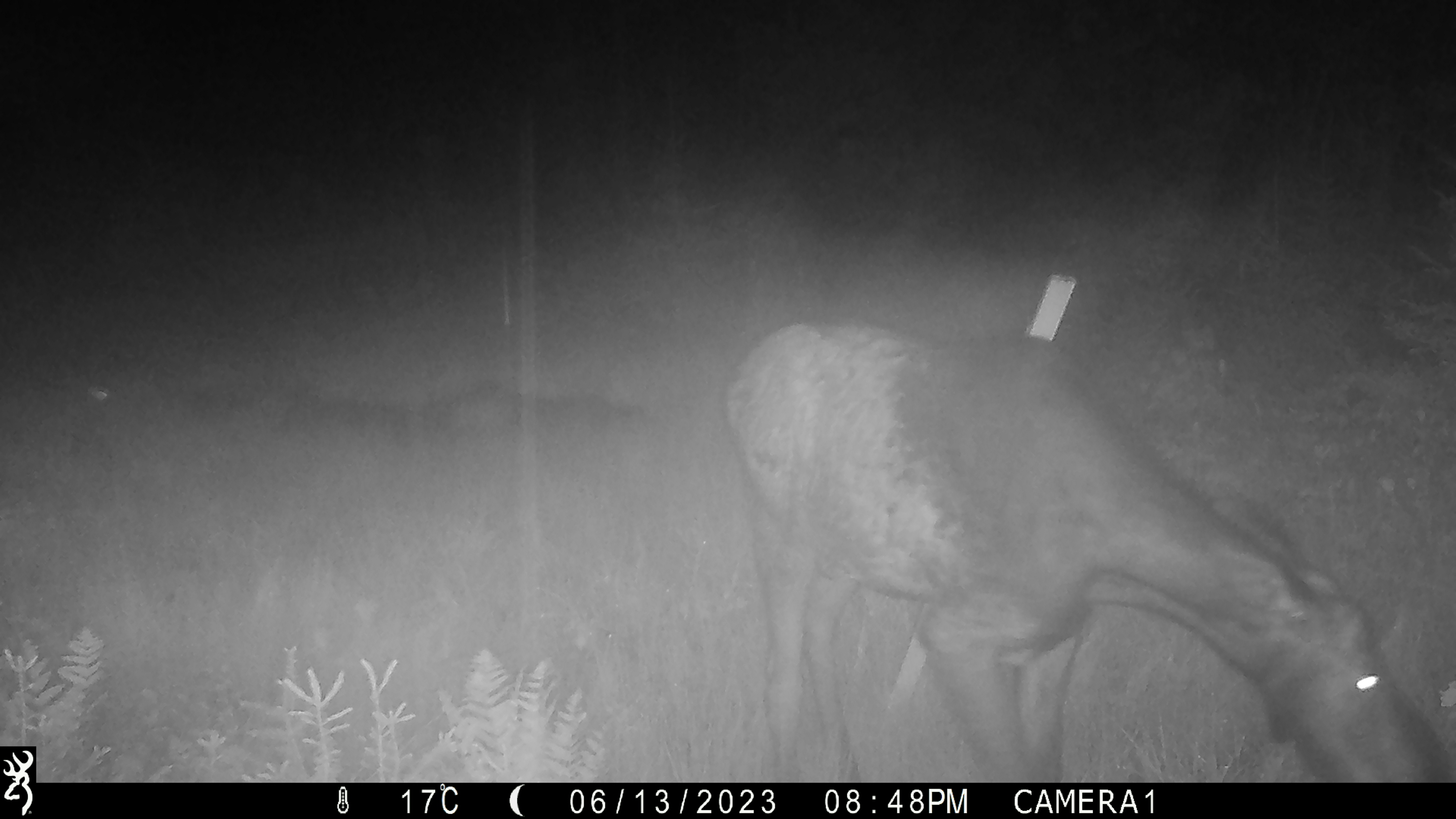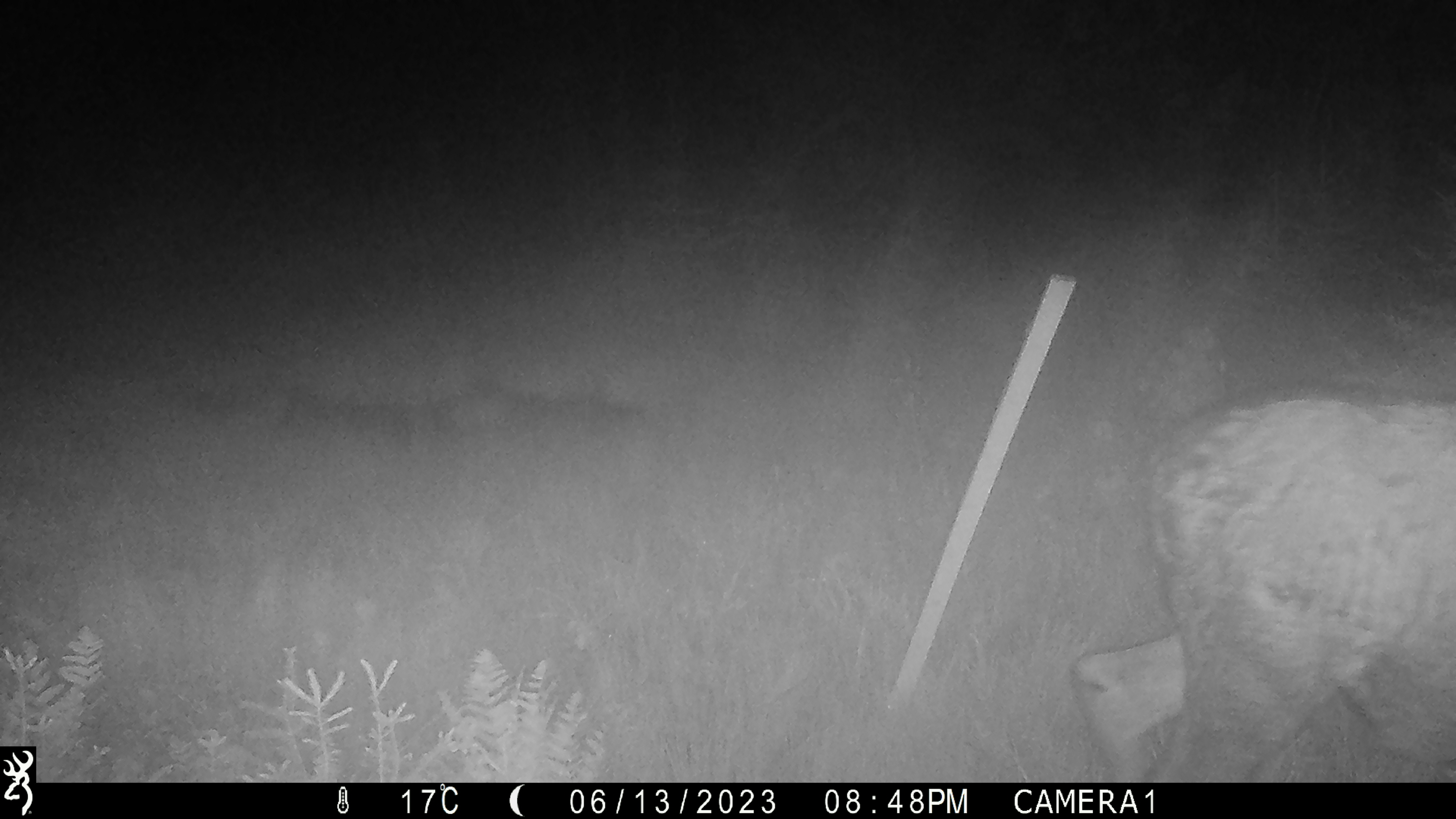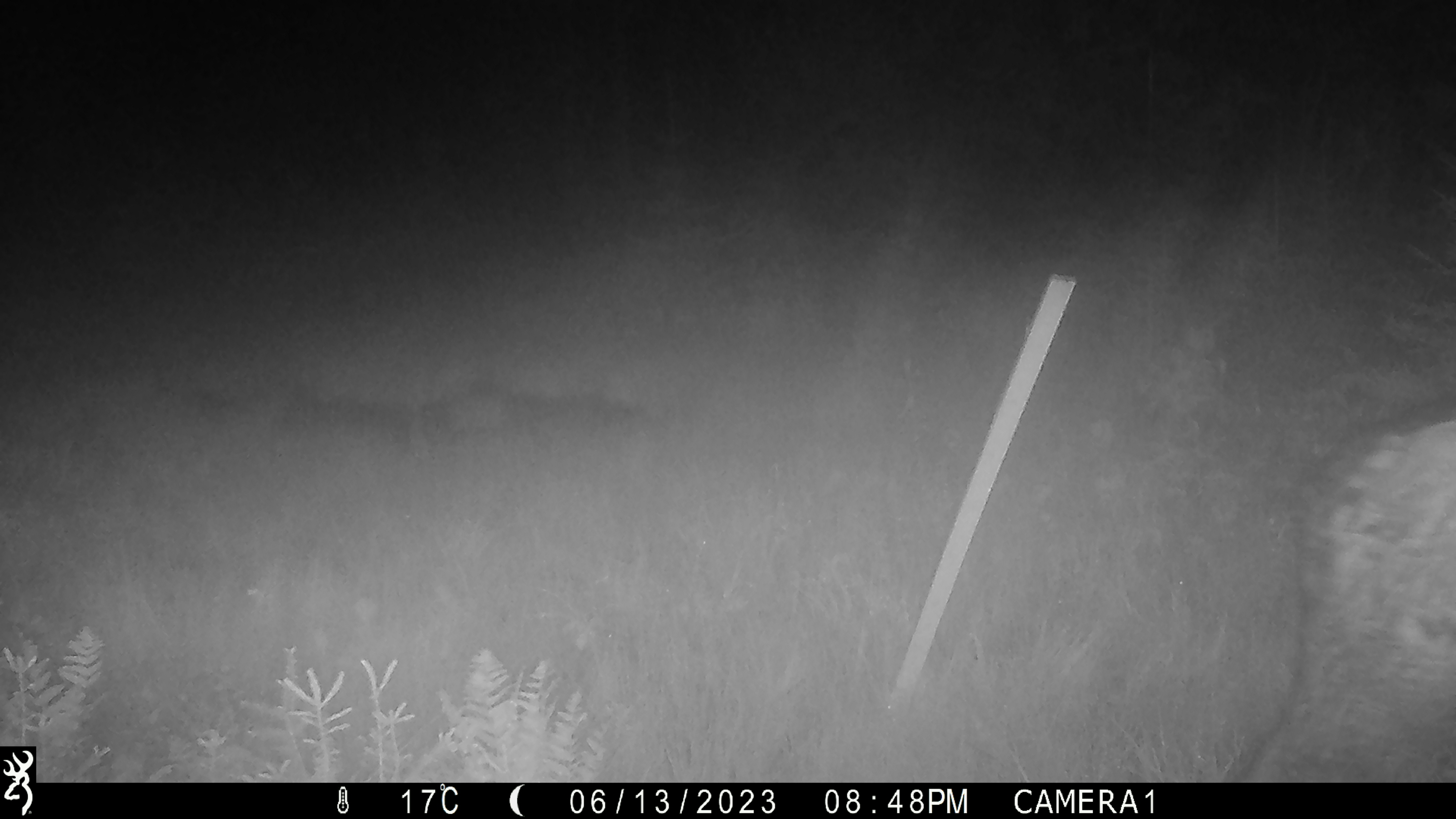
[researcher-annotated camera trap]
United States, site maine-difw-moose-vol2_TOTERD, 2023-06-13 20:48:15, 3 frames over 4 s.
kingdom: Animalia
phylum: Chordata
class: Mammalia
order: Artiodactyla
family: Cervidae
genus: Alces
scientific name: Alces alces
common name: moose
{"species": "moose (Alces alces)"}